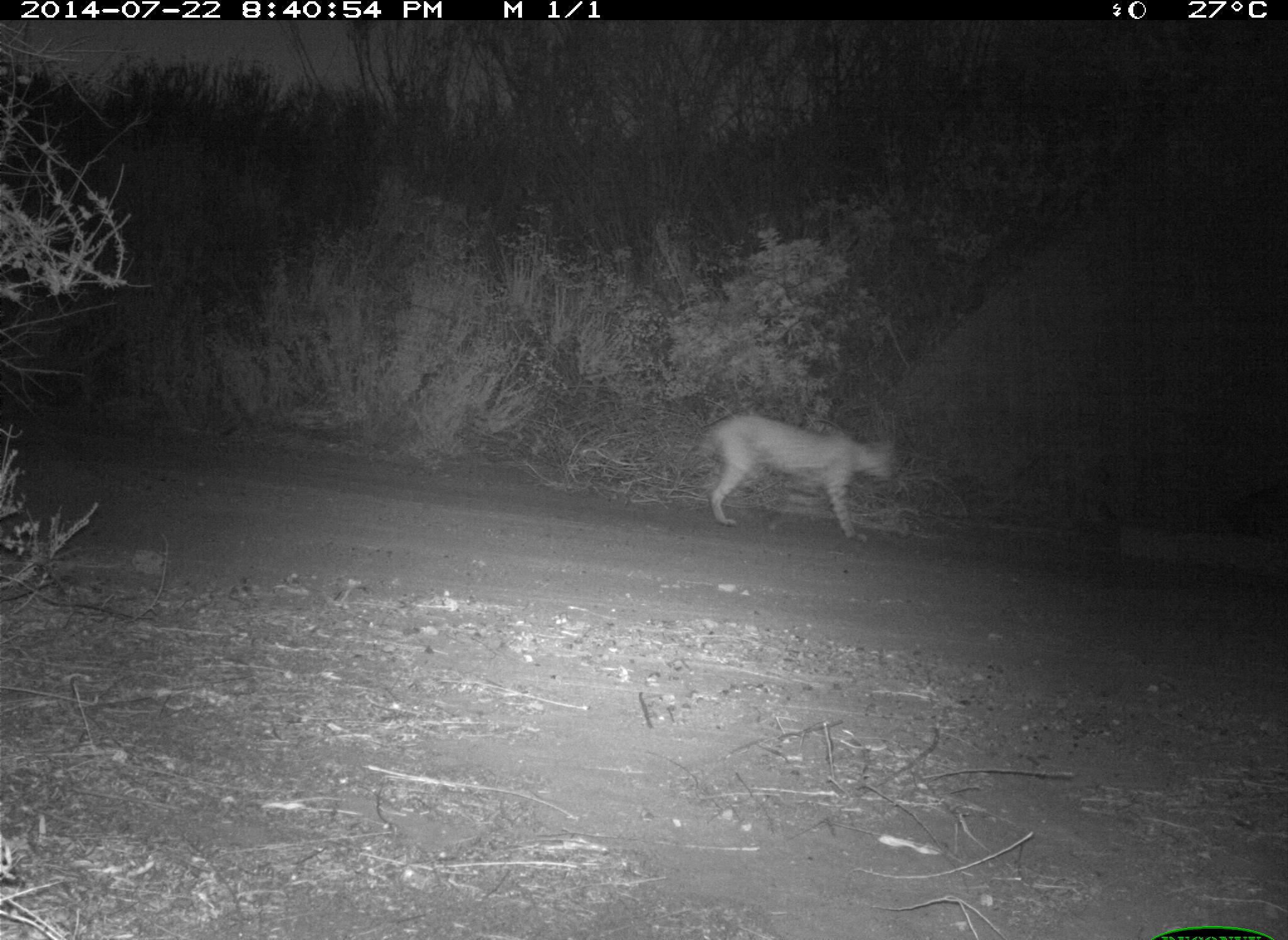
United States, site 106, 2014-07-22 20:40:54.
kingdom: Animalia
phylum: Chordata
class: Mammalia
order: Carnivora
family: Felidae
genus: Lynx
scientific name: Lynx rufus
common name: bobcat